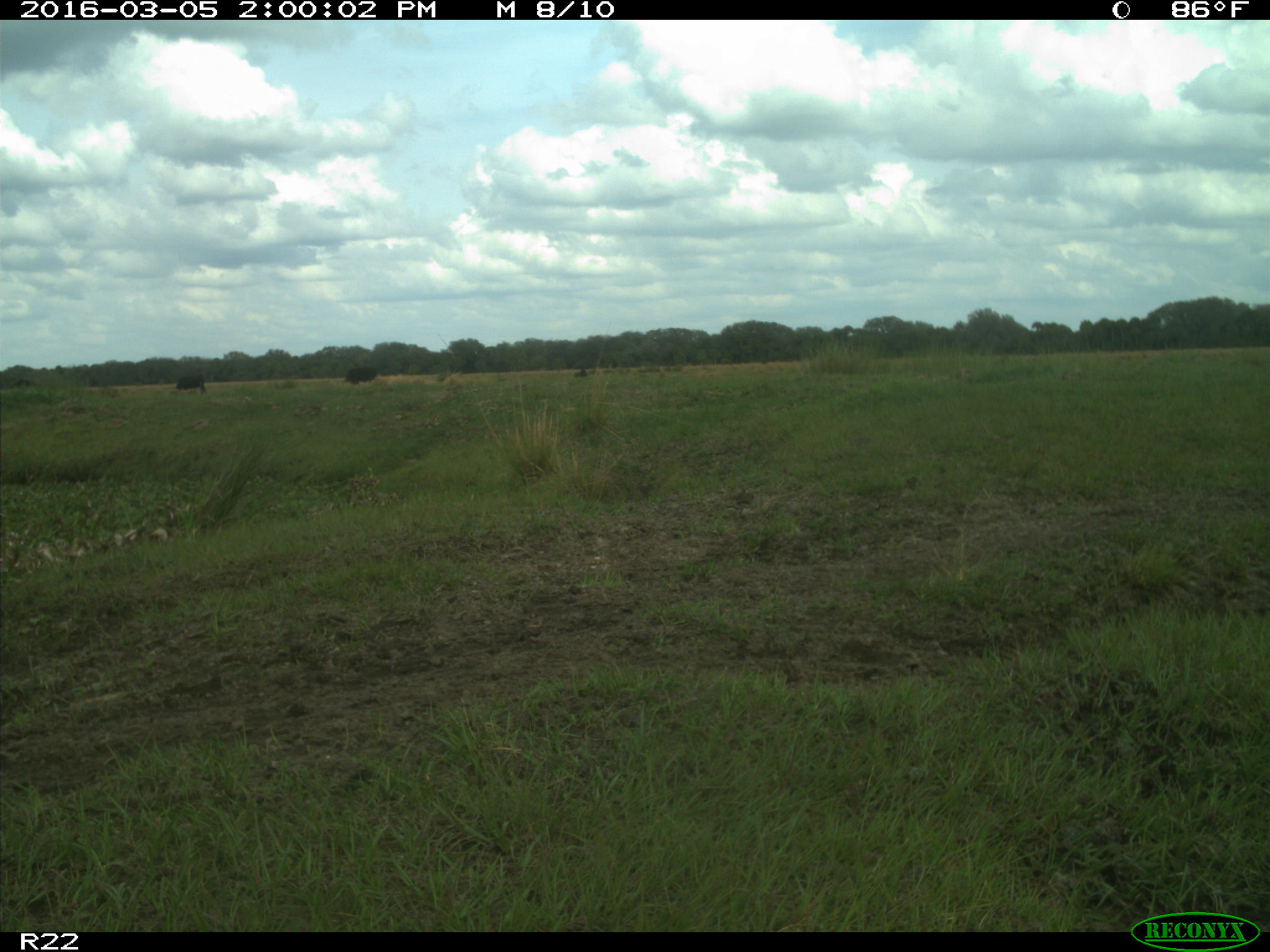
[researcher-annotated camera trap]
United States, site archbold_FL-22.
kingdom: Animalia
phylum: Chordata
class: Mammalia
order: Artiodactyla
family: Bovidae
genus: Bos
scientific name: Bos taurus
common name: domestic cow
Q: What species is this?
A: Bos taurus (domestic cow).